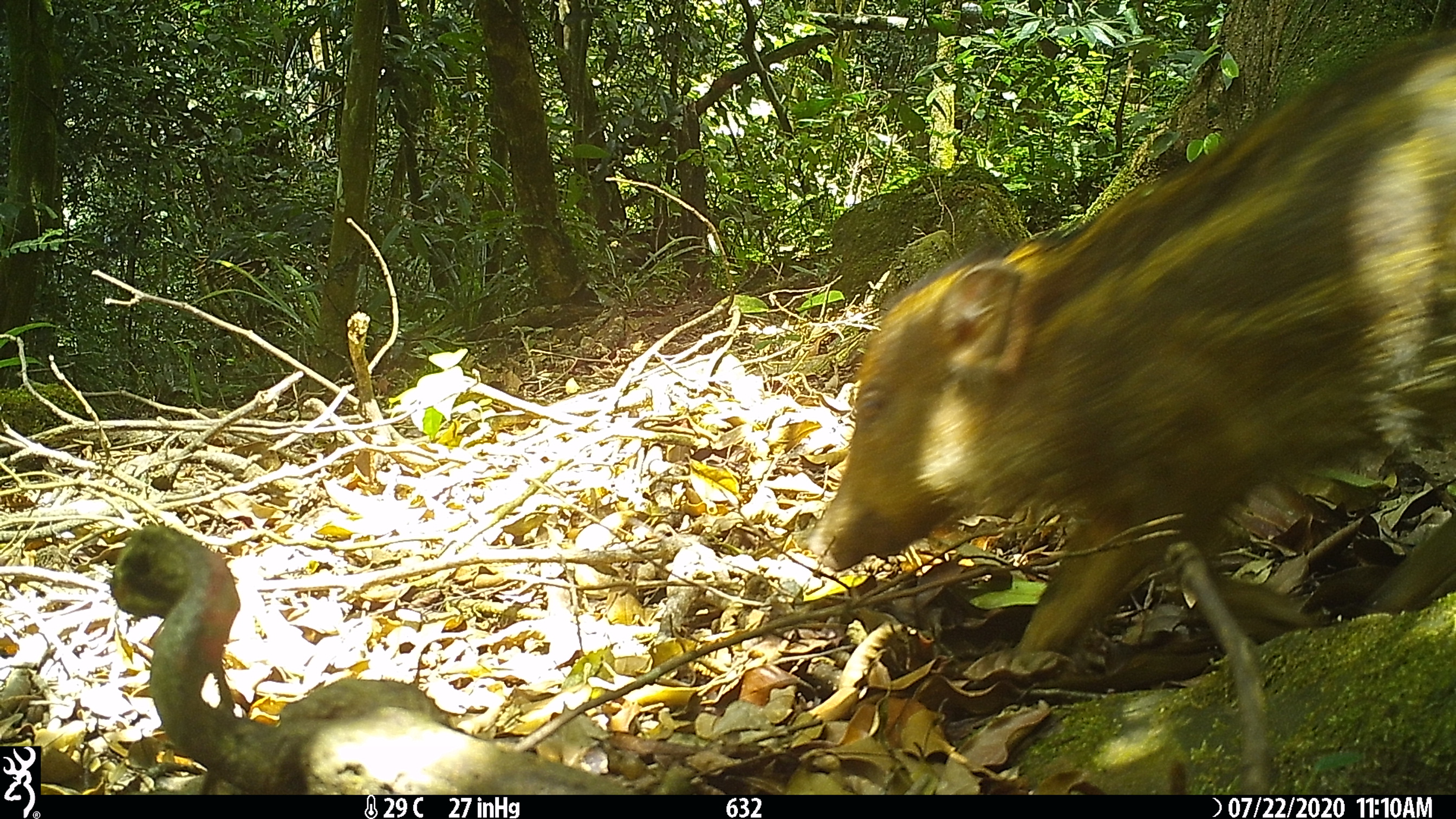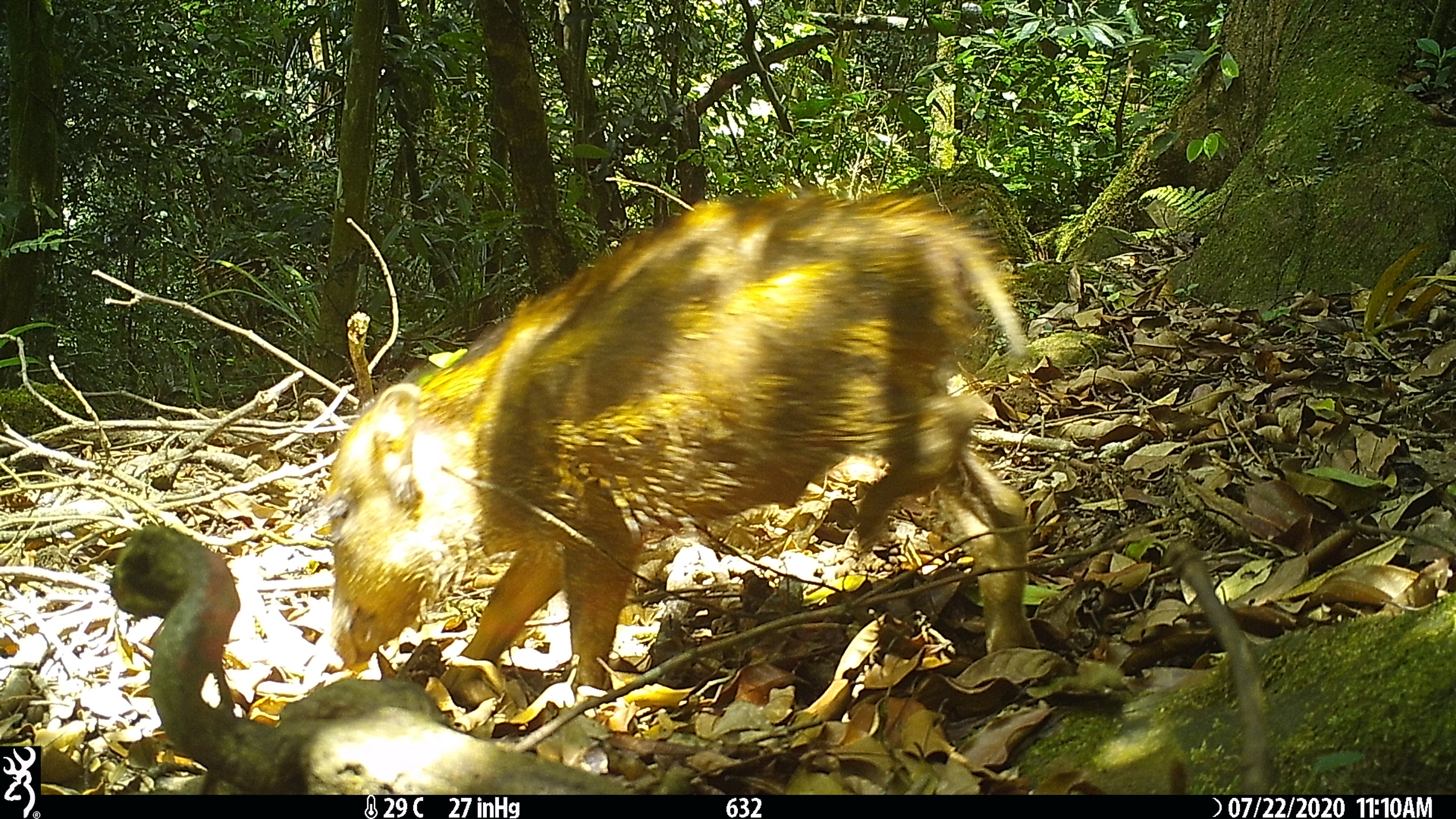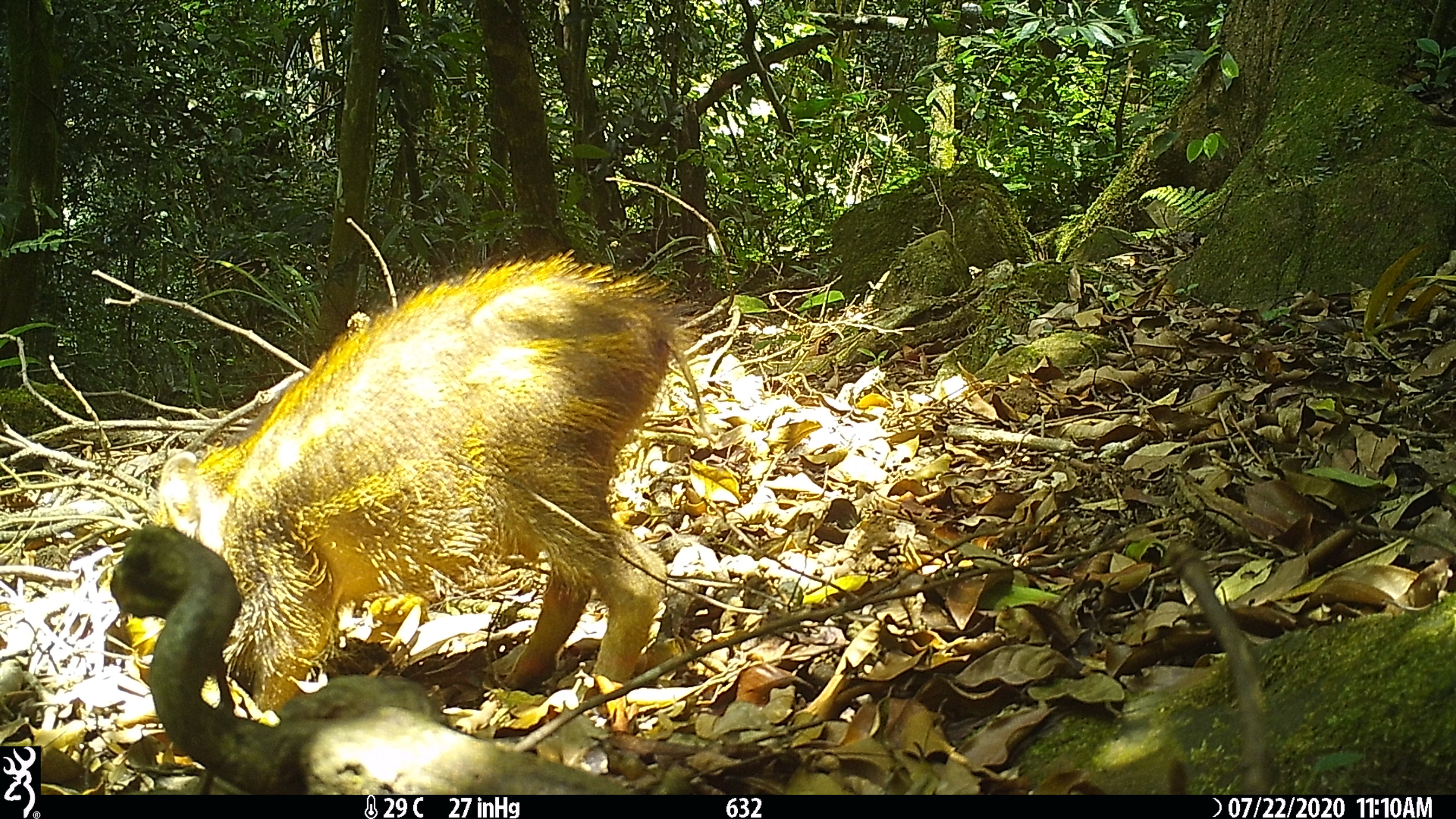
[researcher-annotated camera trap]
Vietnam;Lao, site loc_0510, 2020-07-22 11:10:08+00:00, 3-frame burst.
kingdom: Animalia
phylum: Chordata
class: Mammalia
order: Artiodactyla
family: Suidae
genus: Sus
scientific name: Sus scrofa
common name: eurasian wild pig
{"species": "eurasian wild pig (Sus scrofa)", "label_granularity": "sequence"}